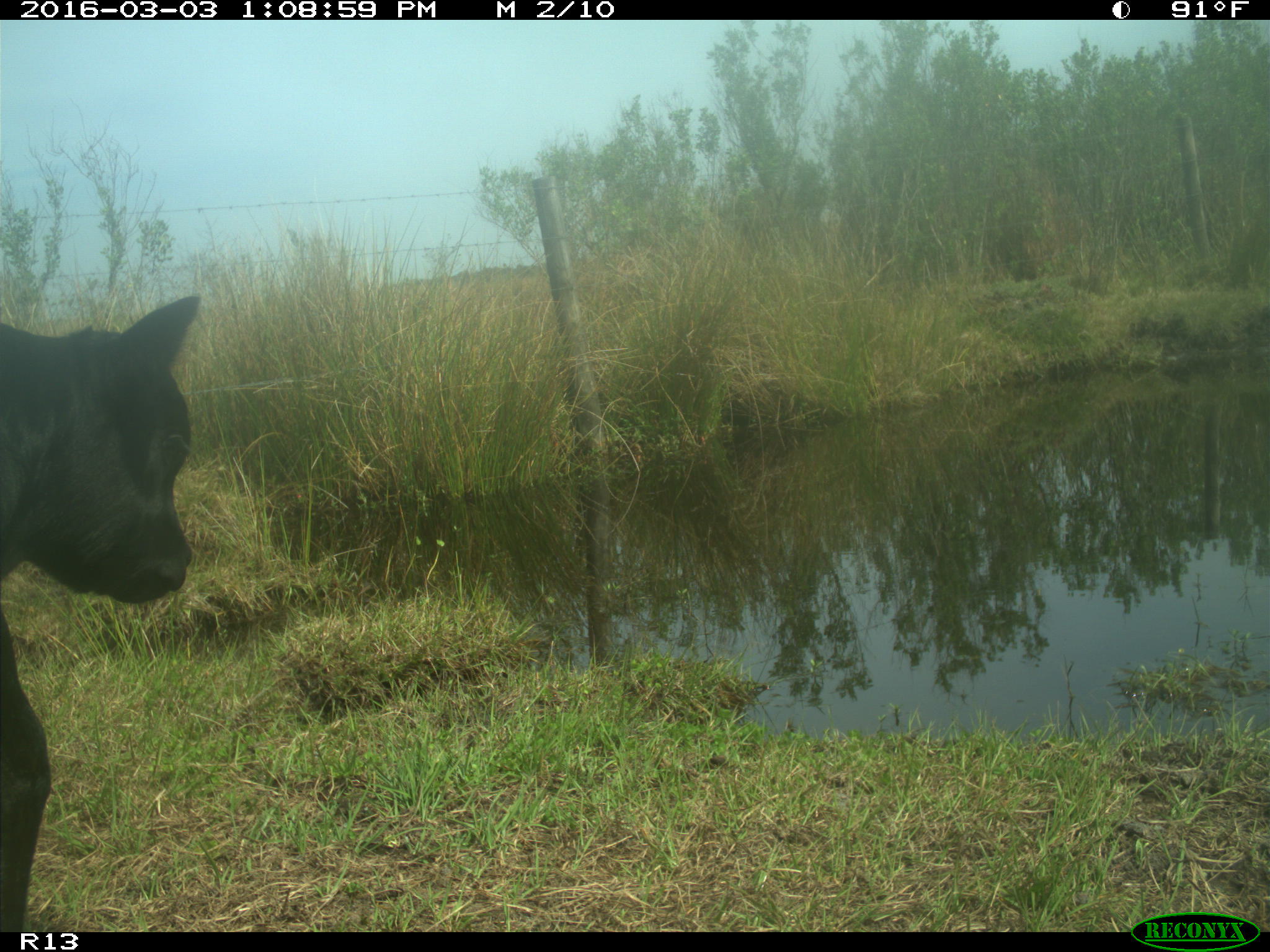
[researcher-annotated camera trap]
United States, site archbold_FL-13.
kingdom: Animalia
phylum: Chordata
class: Mammalia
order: Artiodactyla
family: Bovidae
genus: Bos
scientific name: Bos taurus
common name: domestic cow